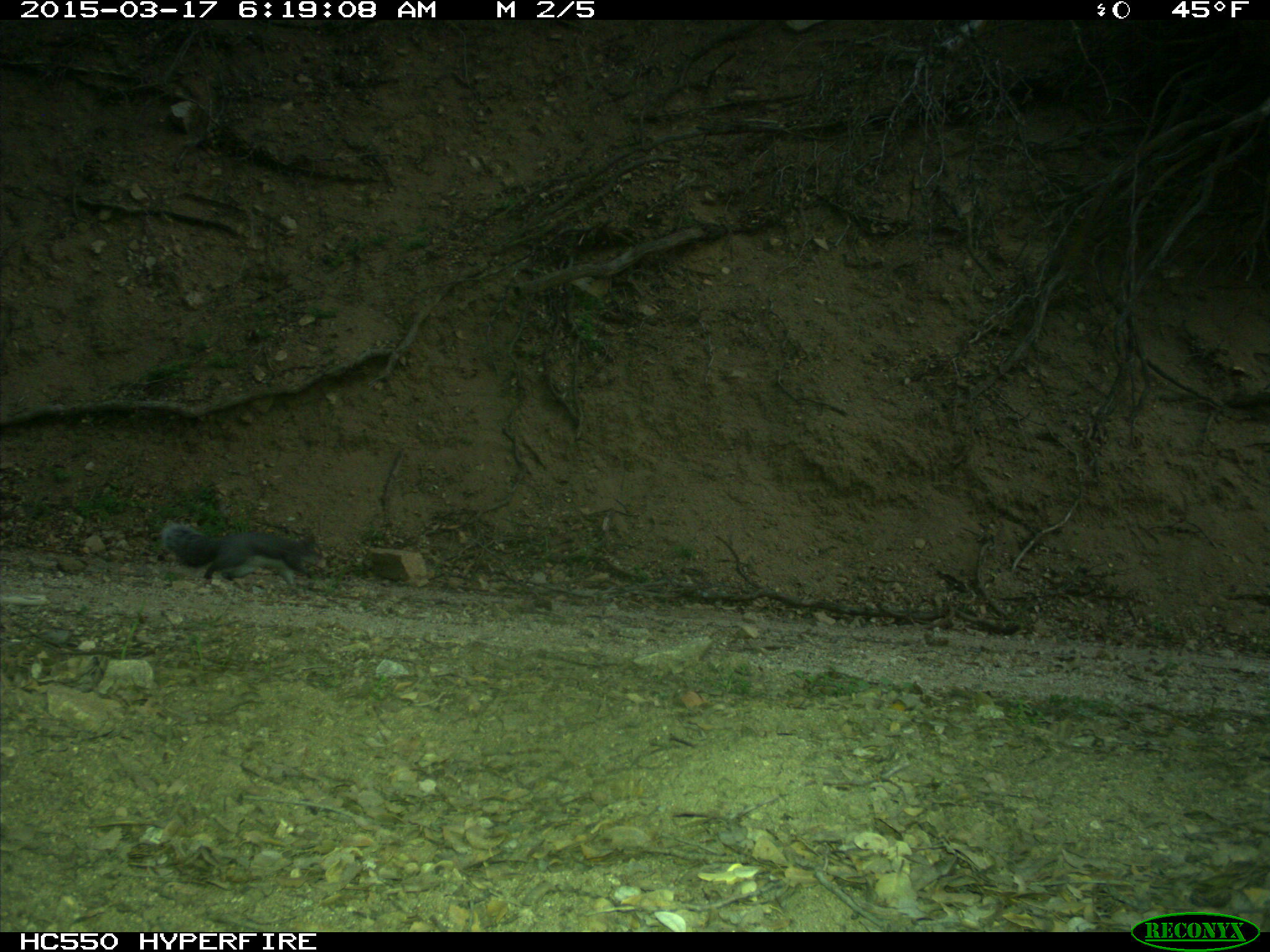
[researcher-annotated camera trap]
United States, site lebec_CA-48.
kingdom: Animalia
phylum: Chordata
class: Mammalia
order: Rodentia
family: Sciuridae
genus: Sciurus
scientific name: Sciurus carolinensis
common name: eastern gray squirrel